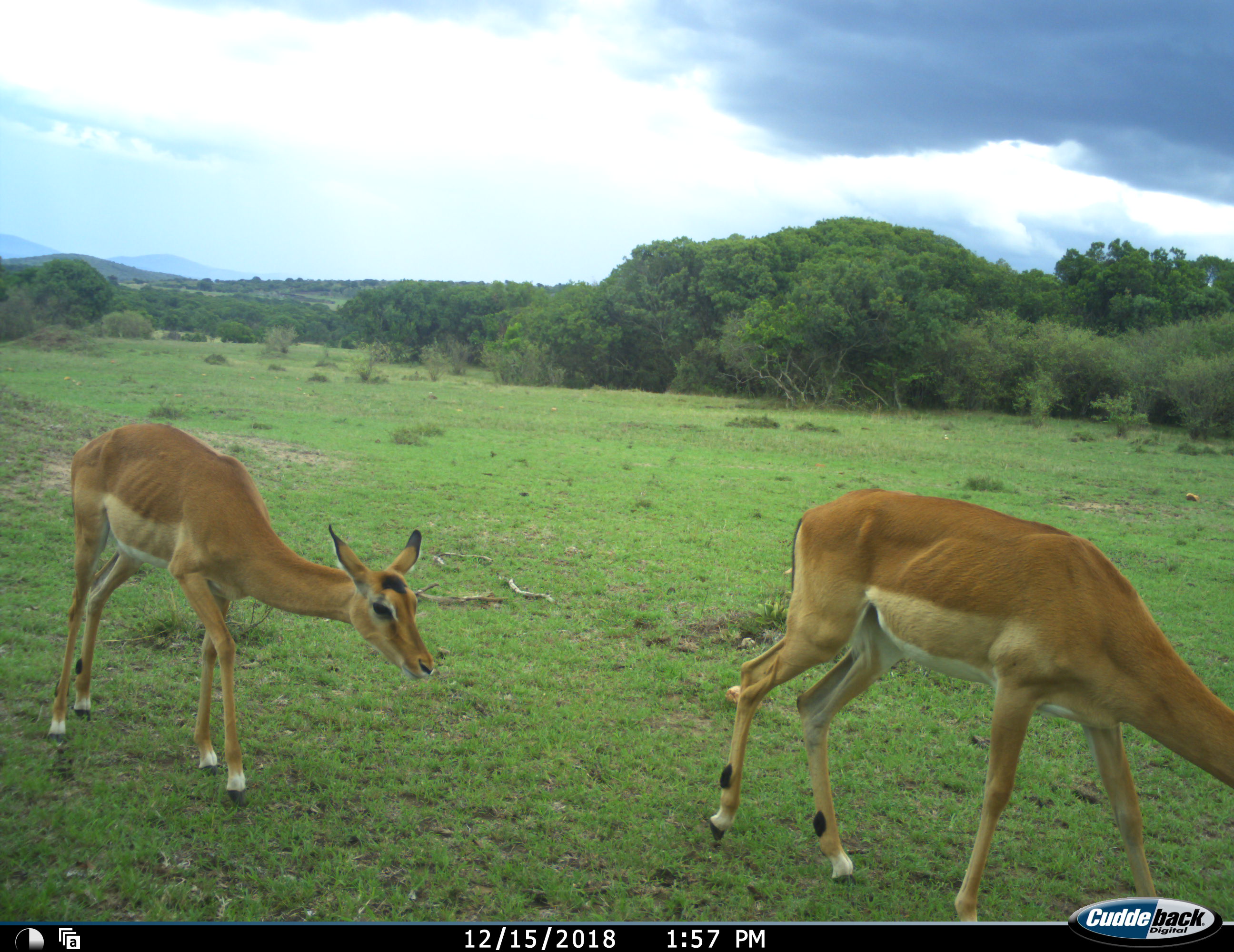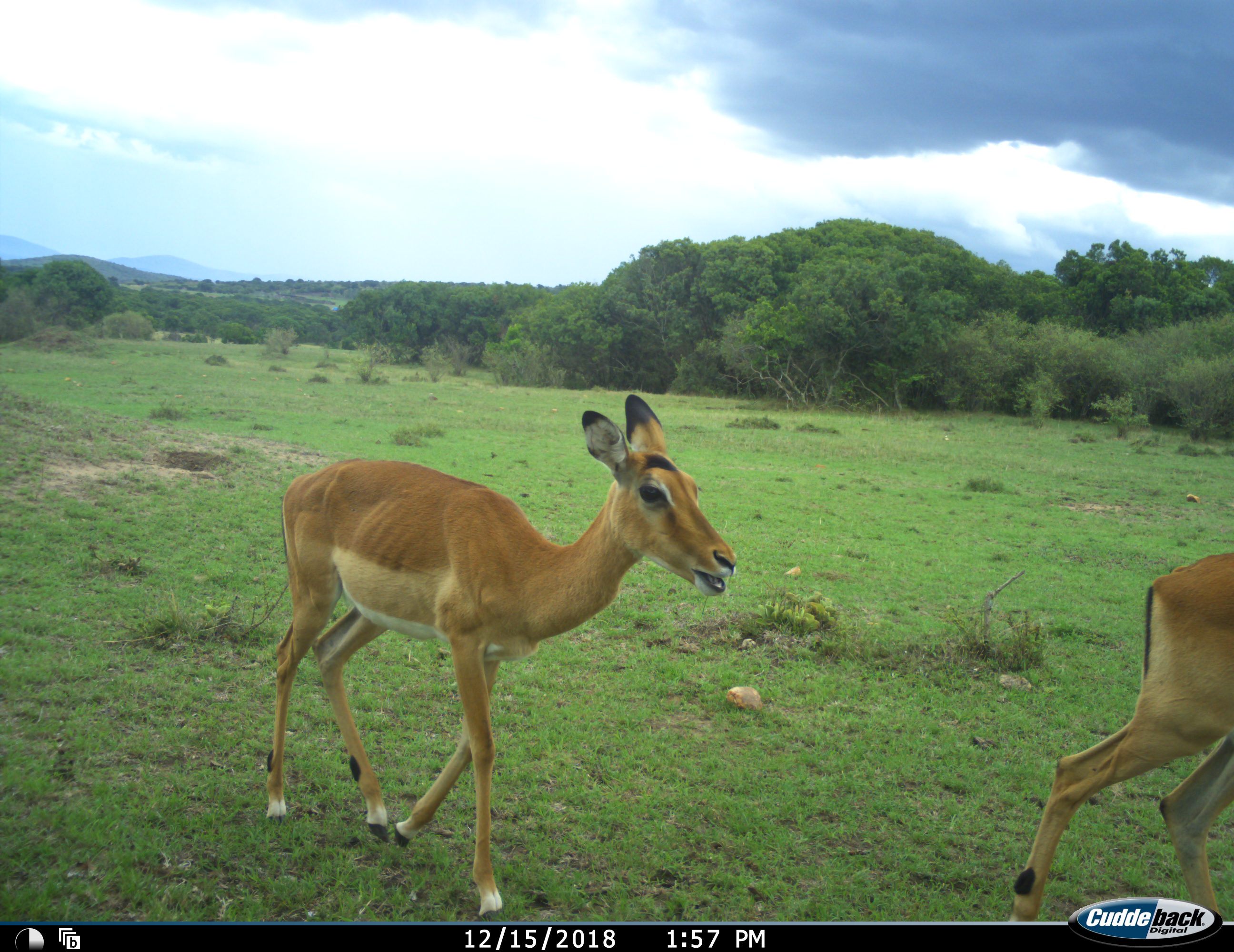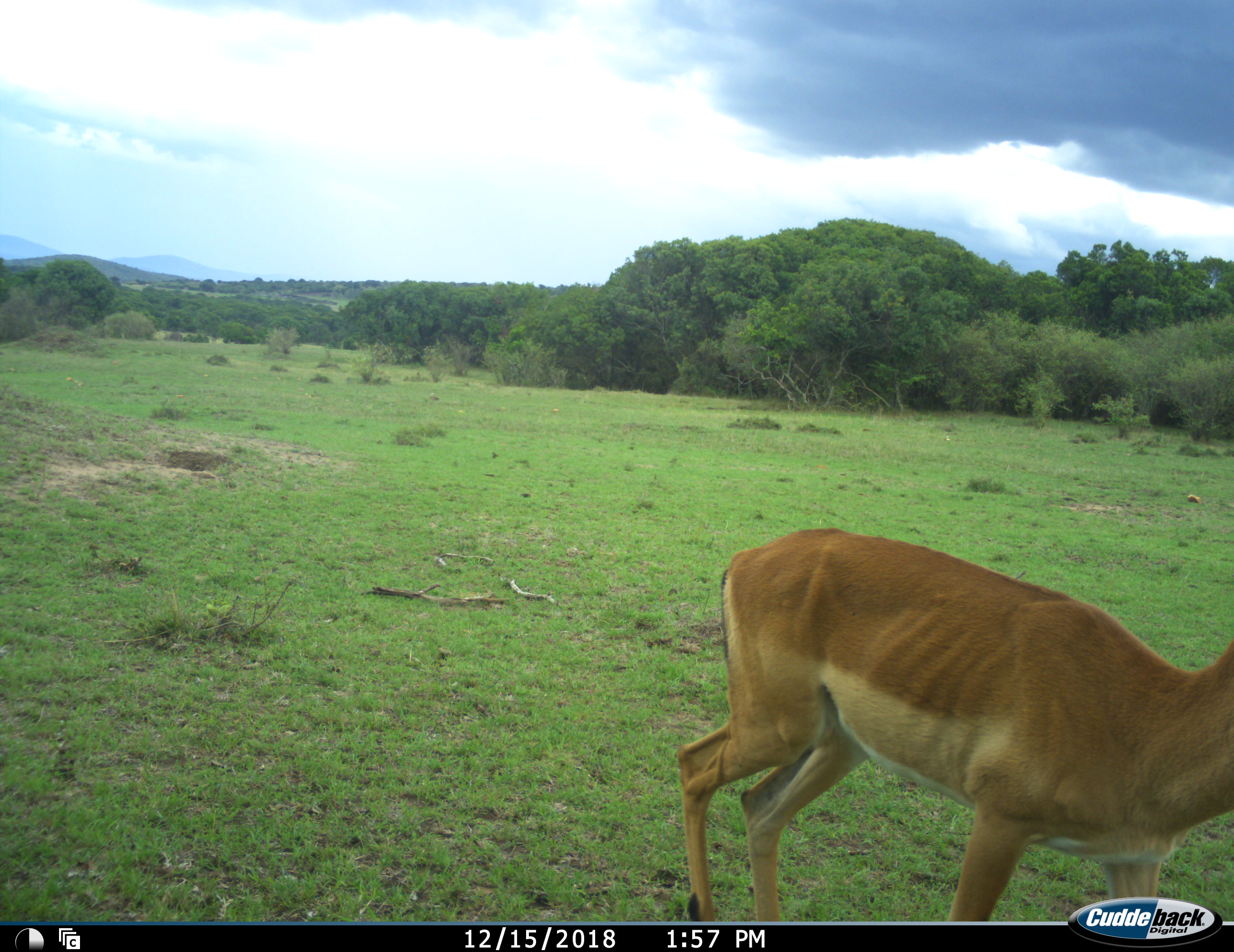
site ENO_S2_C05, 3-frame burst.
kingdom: Animalia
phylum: Chordata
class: Mammalia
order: Artiodactyla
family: Bovidae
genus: Aepyceros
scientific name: Aepyceros melampus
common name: impala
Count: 2.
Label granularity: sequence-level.